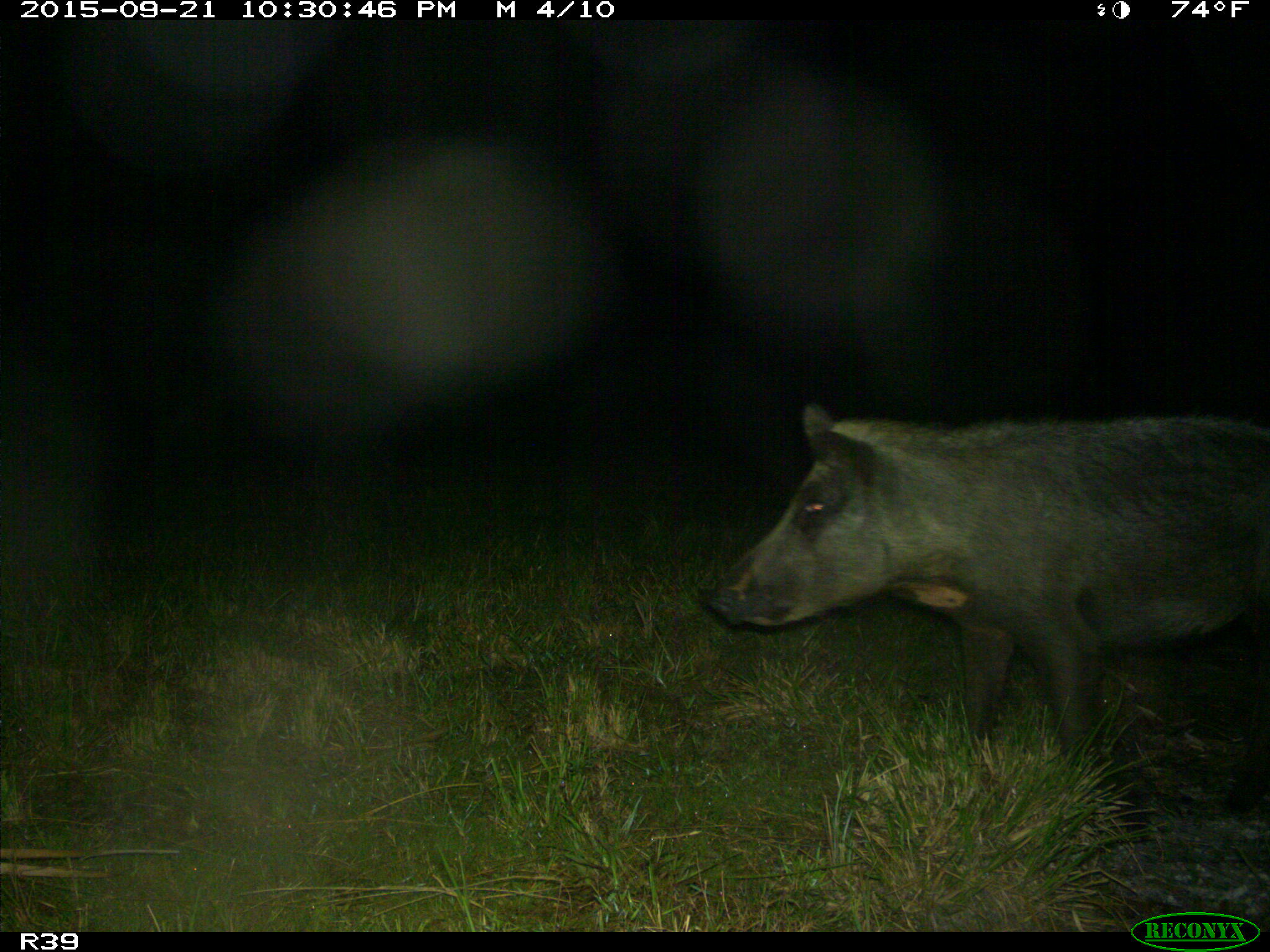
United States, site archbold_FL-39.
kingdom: Animalia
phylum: Chordata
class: Mammalia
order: Artiodactyla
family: Suidae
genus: Sus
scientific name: Sus scrofa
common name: wild boar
Sus scrofa (wild boar).